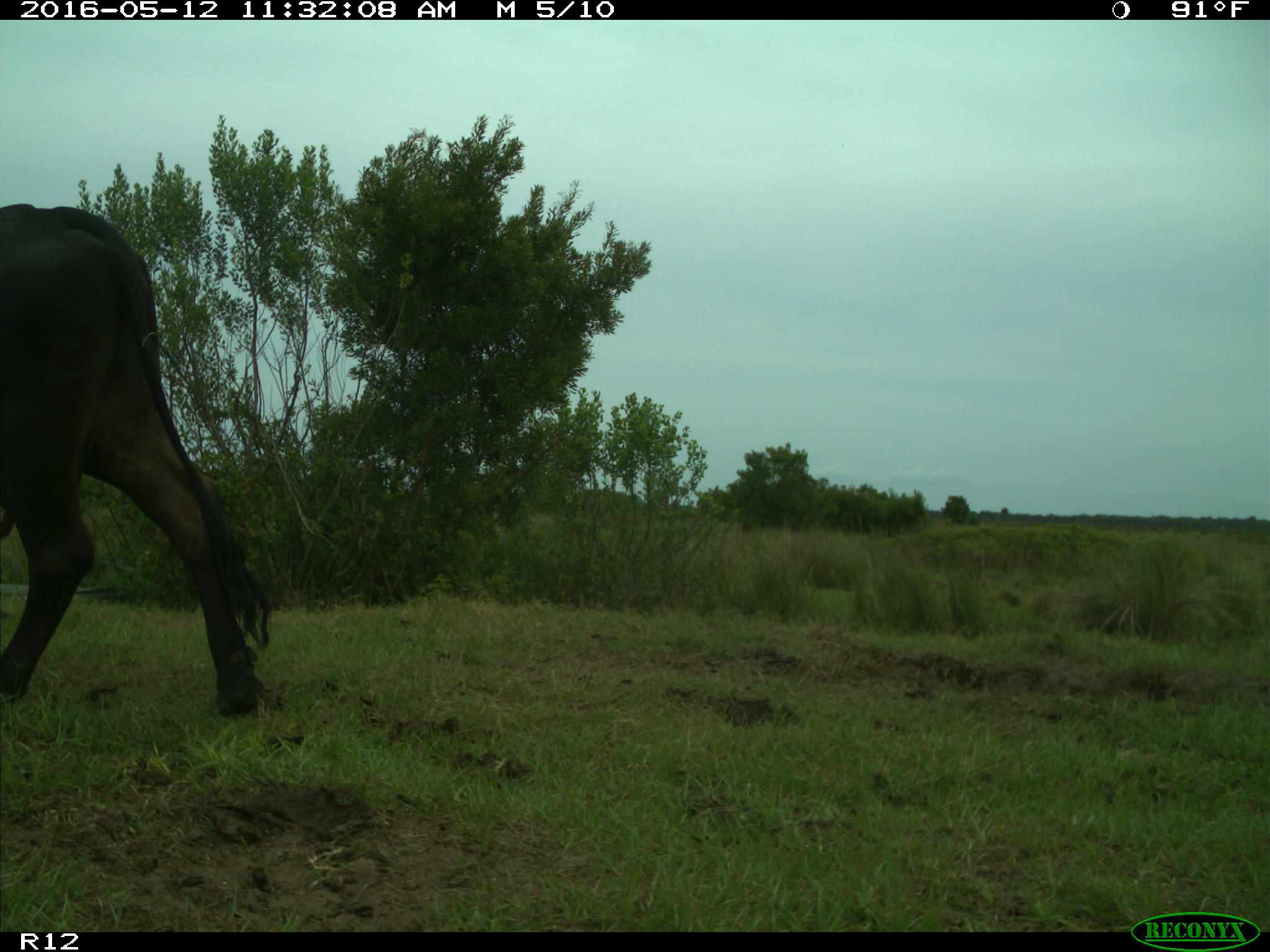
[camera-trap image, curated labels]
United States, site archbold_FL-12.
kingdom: Animalia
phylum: Chordata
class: Mammalia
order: Artiodactyla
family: Bovidae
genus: Bos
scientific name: Bos taurus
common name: domestic cow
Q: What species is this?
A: Bos taurus (domestic cow).